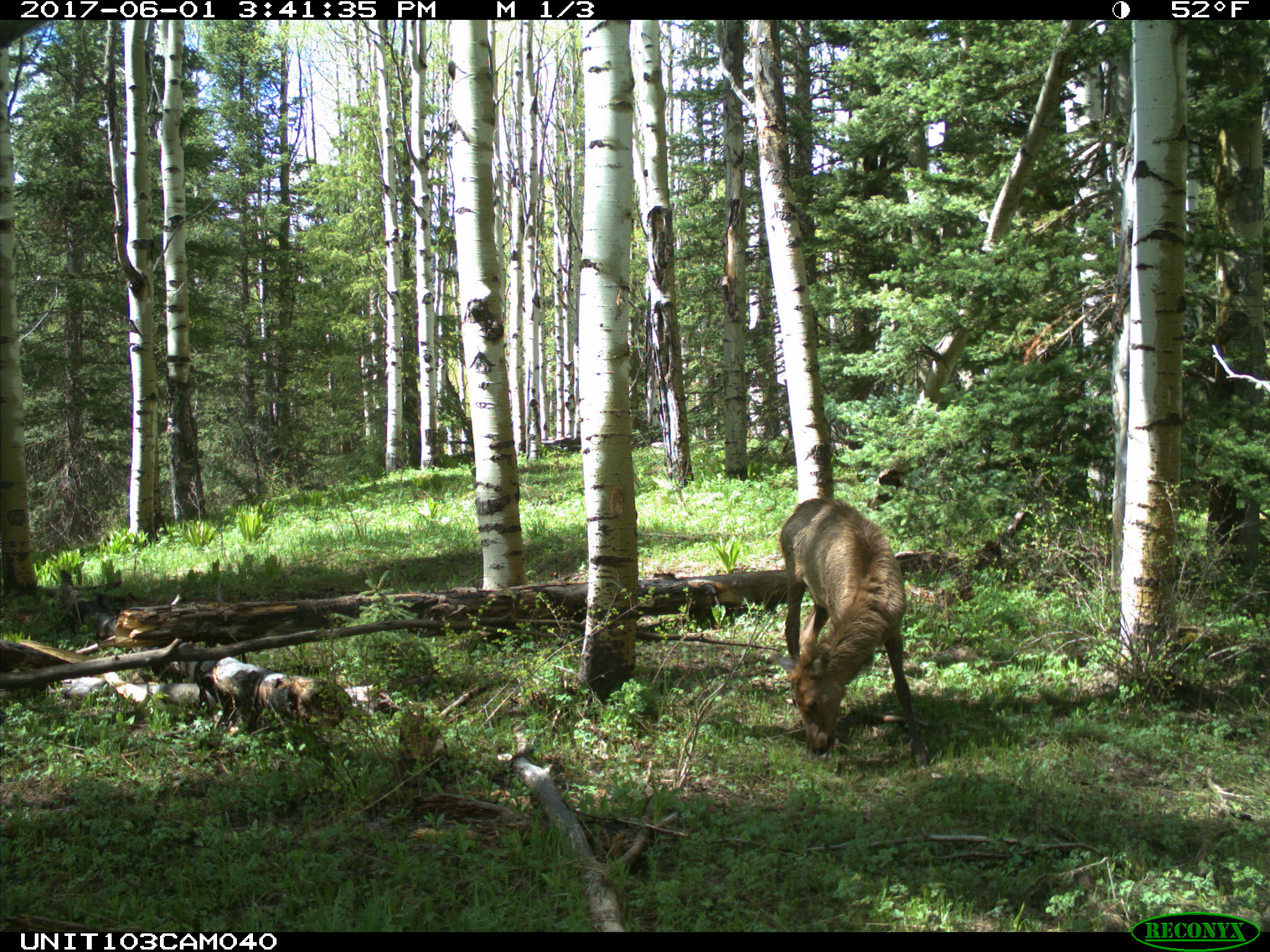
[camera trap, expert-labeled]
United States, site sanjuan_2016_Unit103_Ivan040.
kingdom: Animalia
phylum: Chordata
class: Mammalia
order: Artiodactyla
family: Cervidae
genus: Cervus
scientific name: Cervus elaphus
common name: red deer